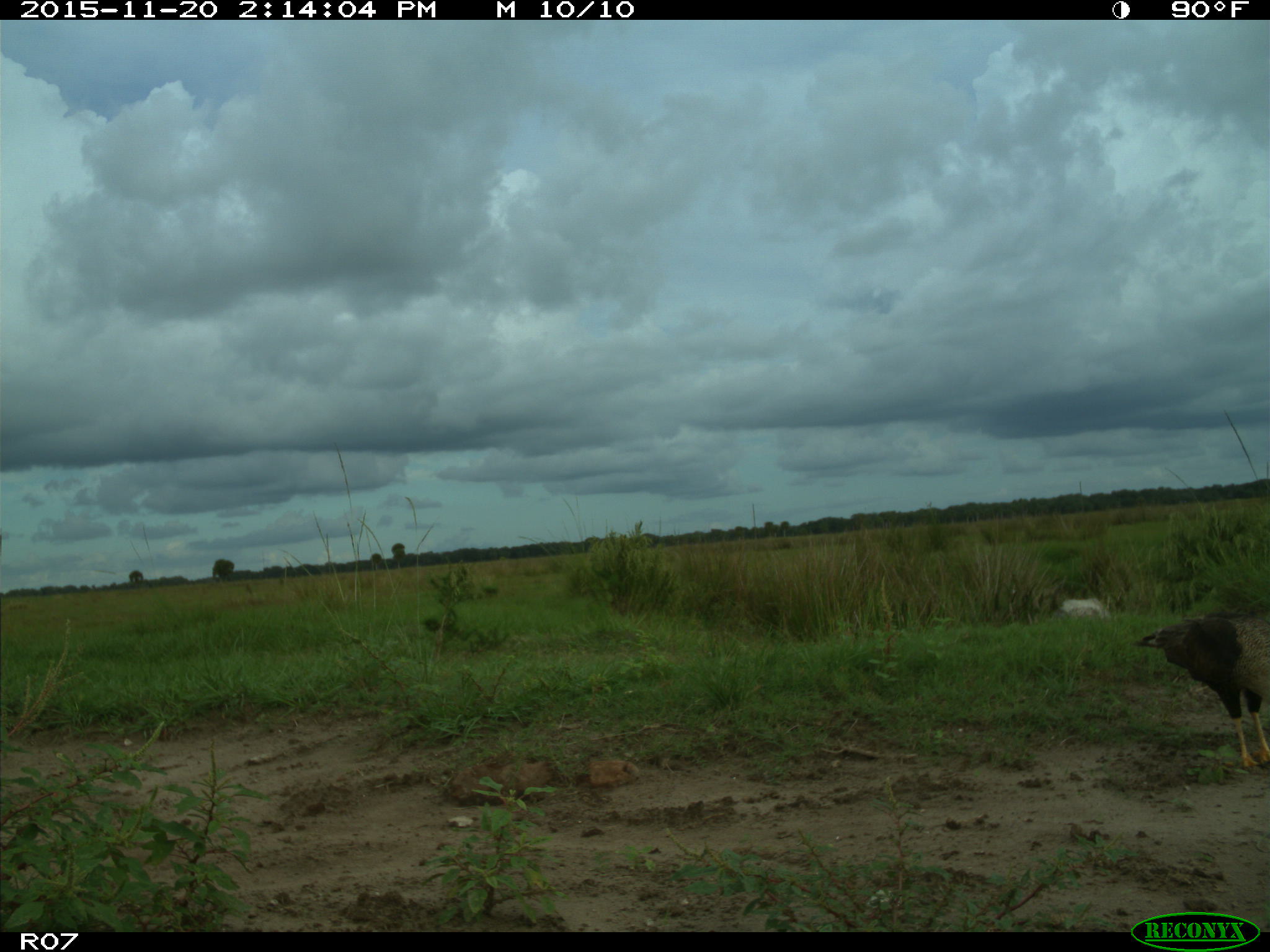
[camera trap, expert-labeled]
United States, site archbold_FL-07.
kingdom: Animalia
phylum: Chordata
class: Aves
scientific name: Aves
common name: birds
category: unidentified bird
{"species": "unidentified bird (birds) (Aves)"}